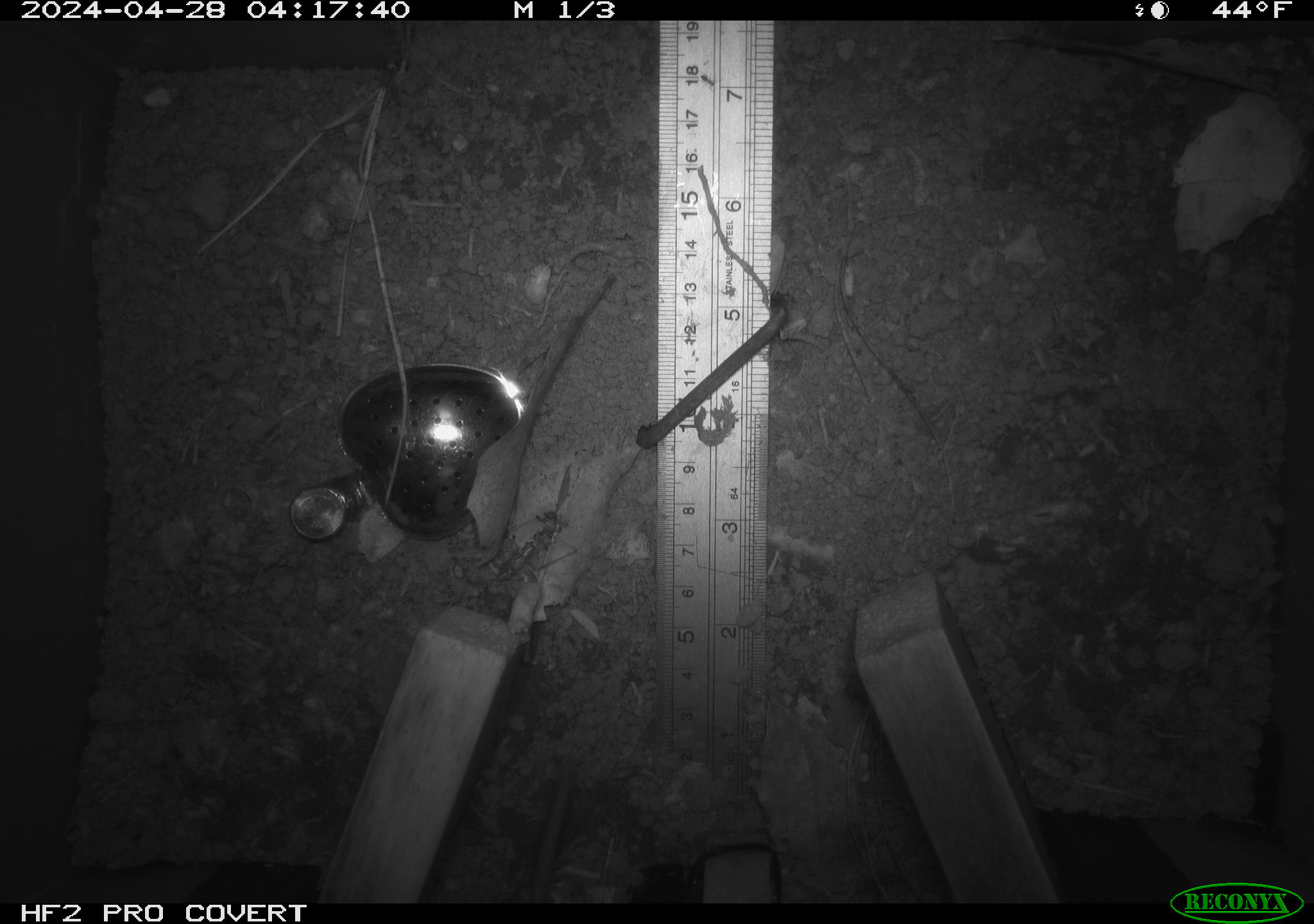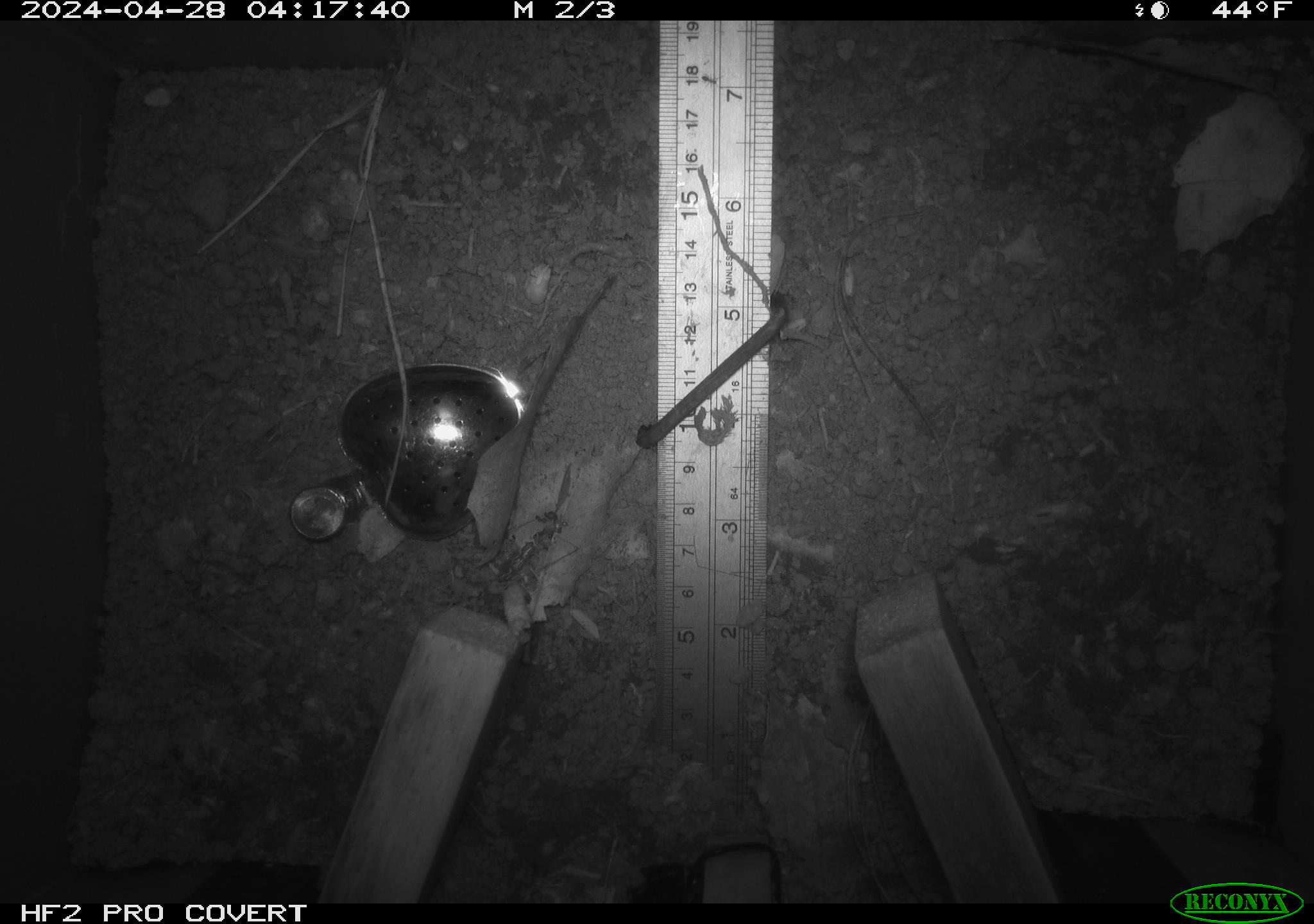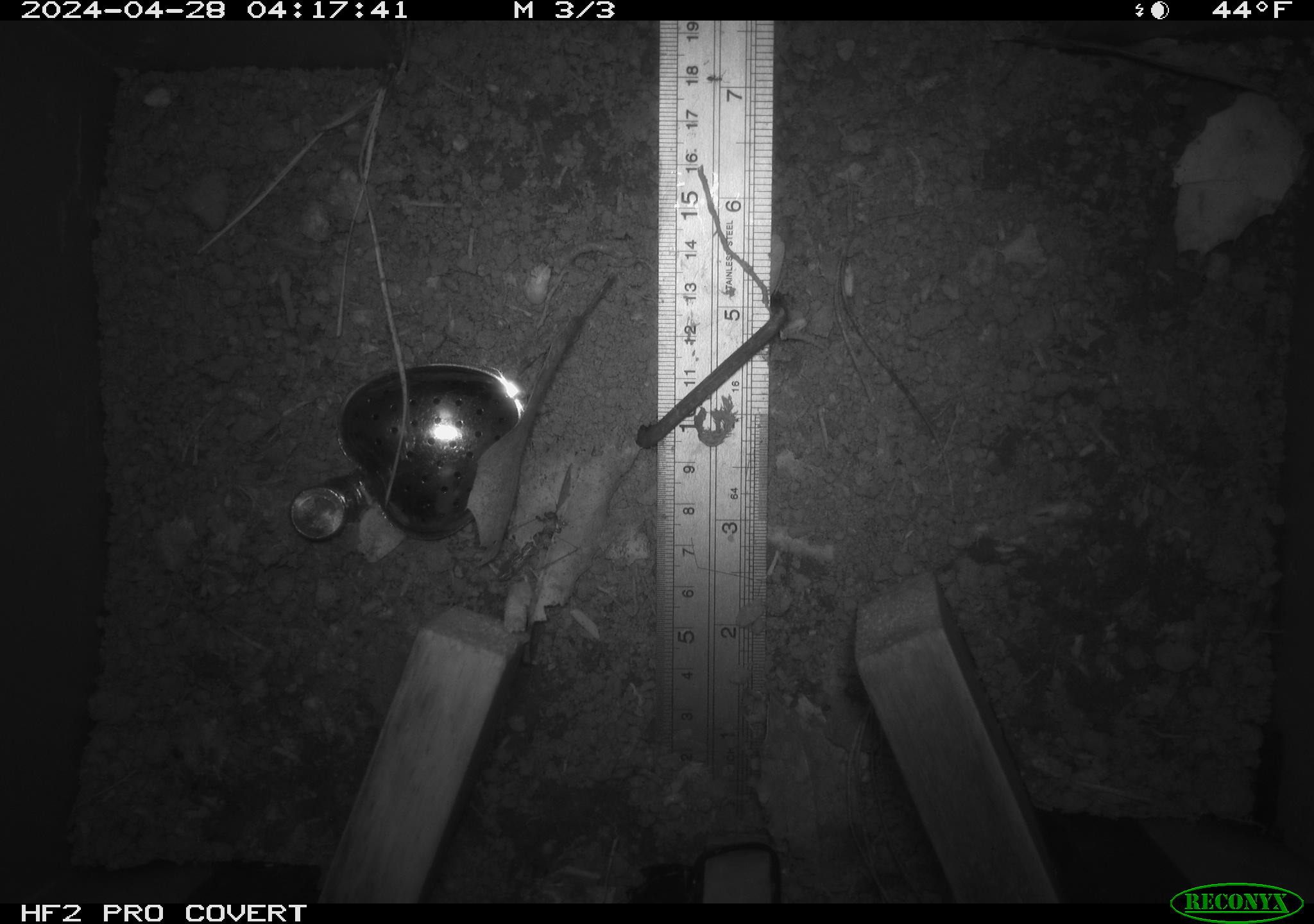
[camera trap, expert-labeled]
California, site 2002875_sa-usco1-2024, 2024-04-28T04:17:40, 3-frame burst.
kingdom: Animalia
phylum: Chordata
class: Mammalia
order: Rodentia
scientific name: Rodentia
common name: mouse species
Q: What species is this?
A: Mouse species (Rodentia).